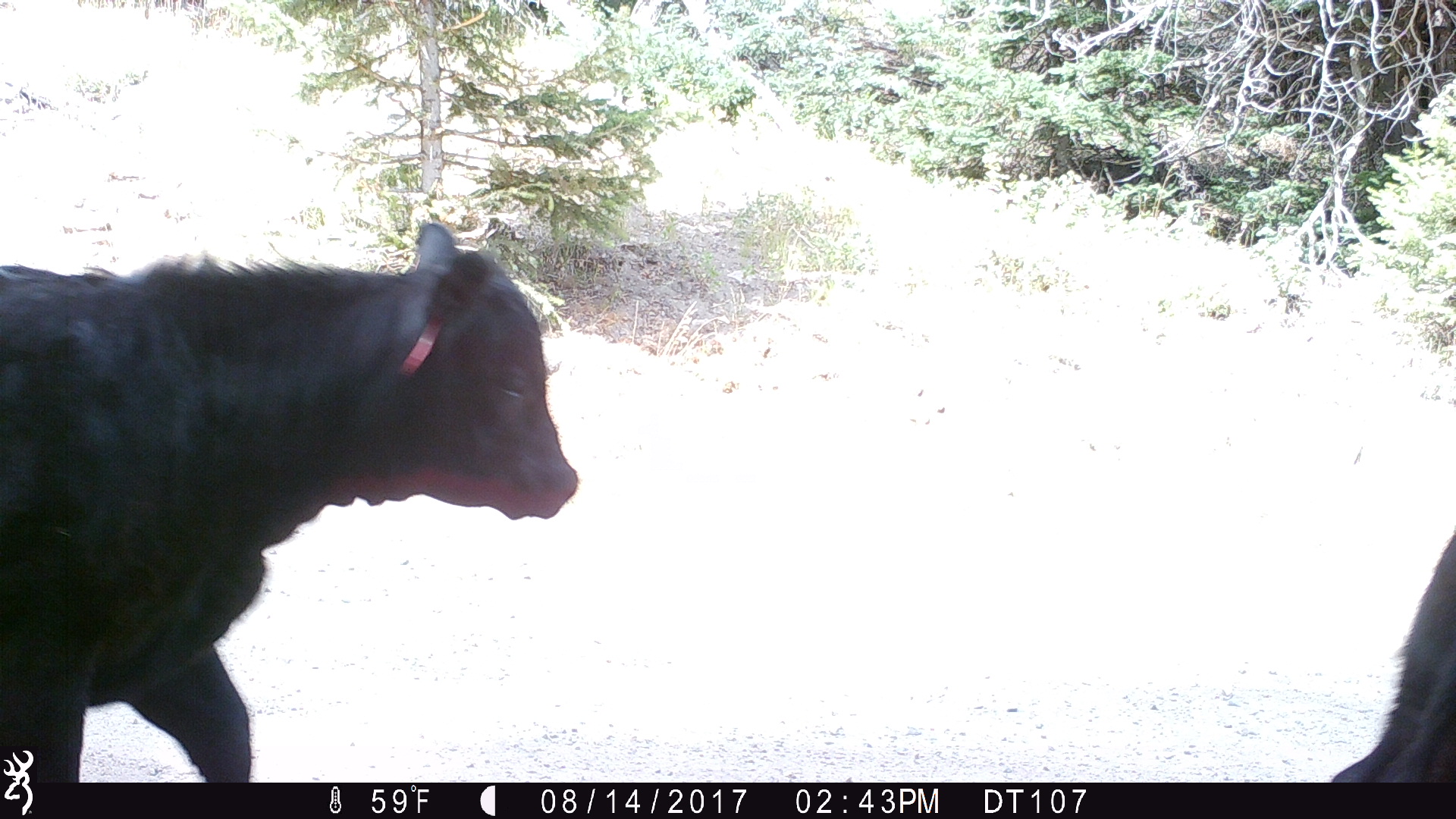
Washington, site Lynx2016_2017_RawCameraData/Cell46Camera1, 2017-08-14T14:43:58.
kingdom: Animalia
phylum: Chordata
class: Mammalia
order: Artiodactyla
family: Bovidae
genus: Bos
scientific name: Bos taurus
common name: domestic cattle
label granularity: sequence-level